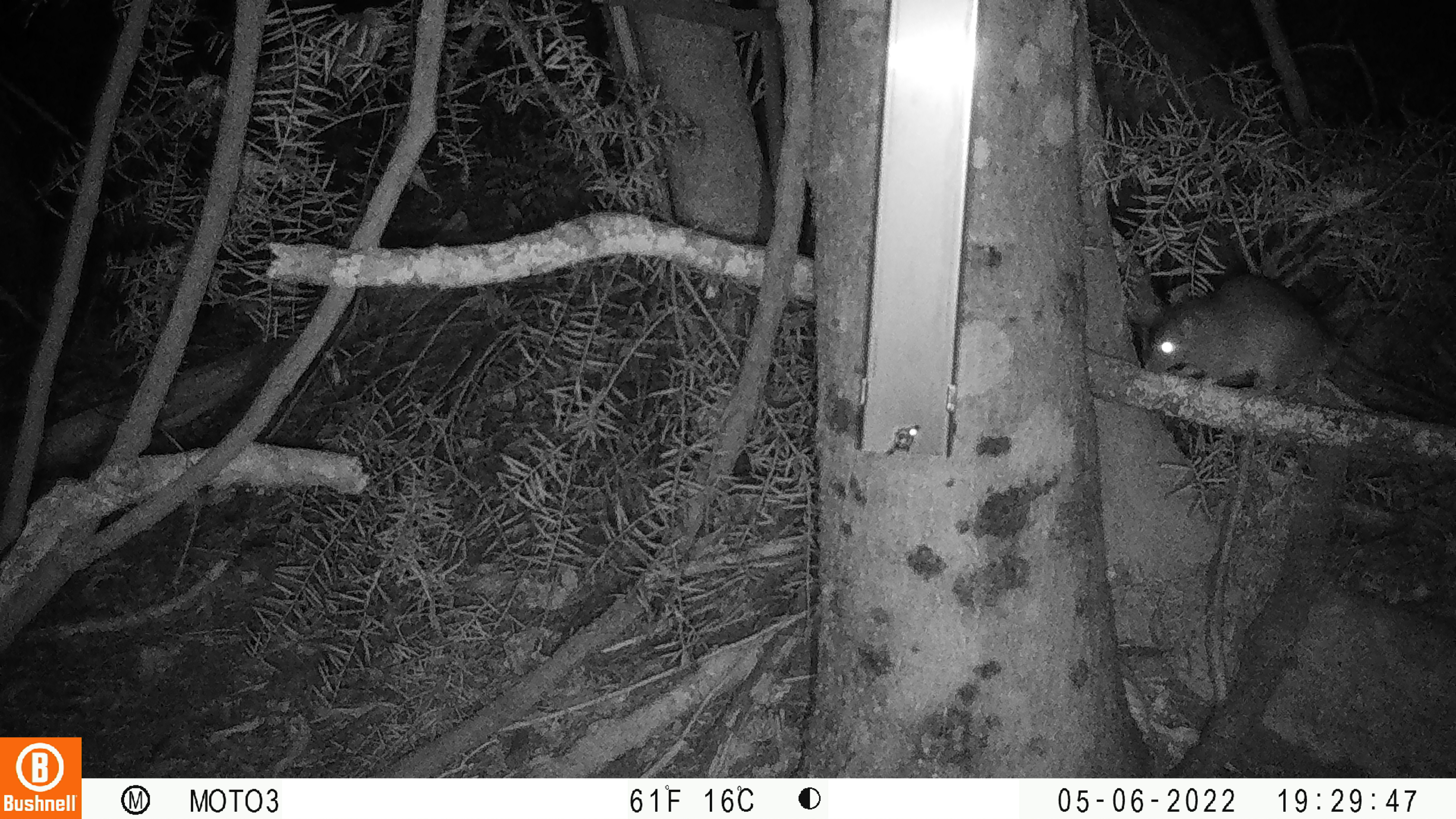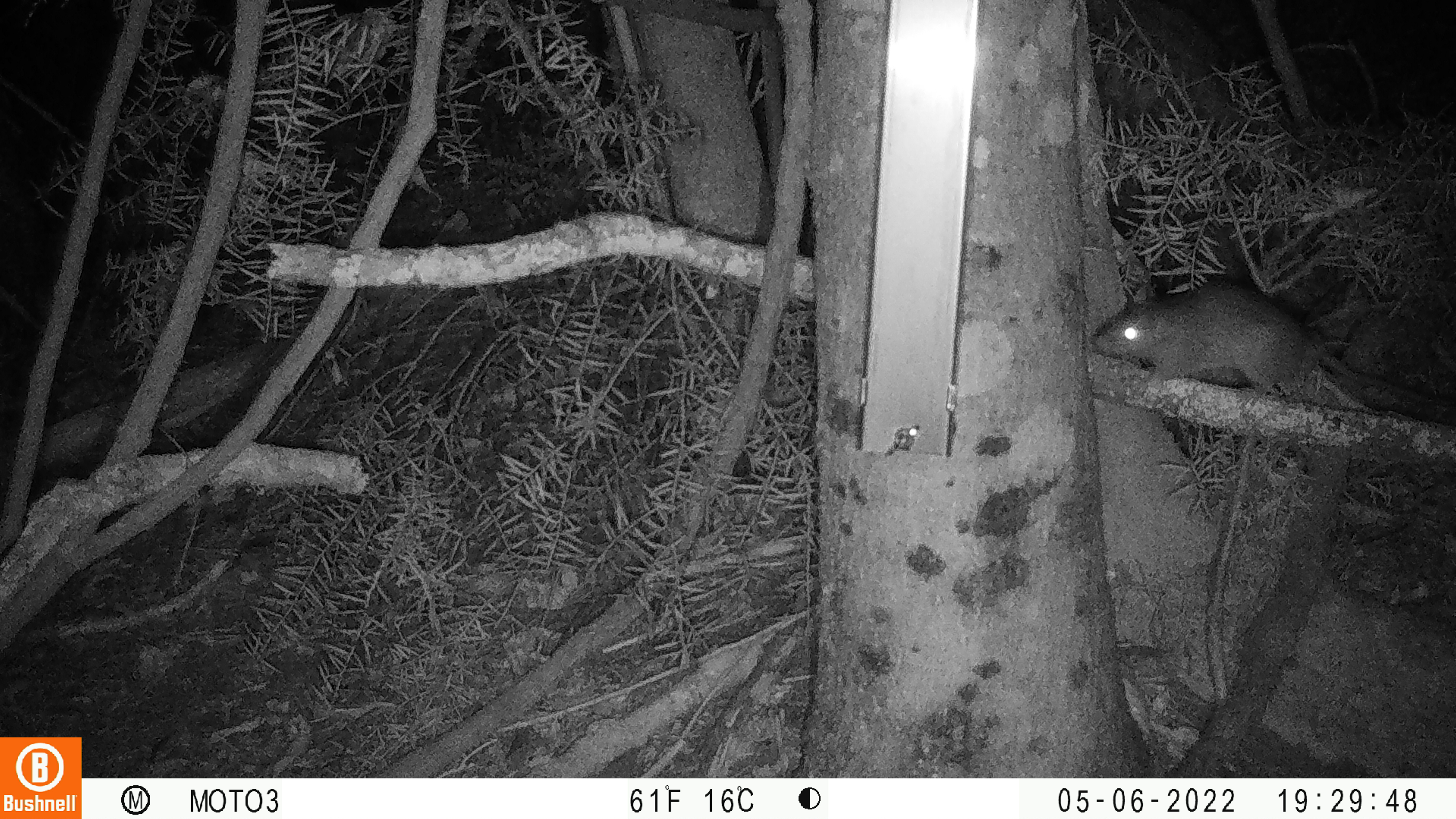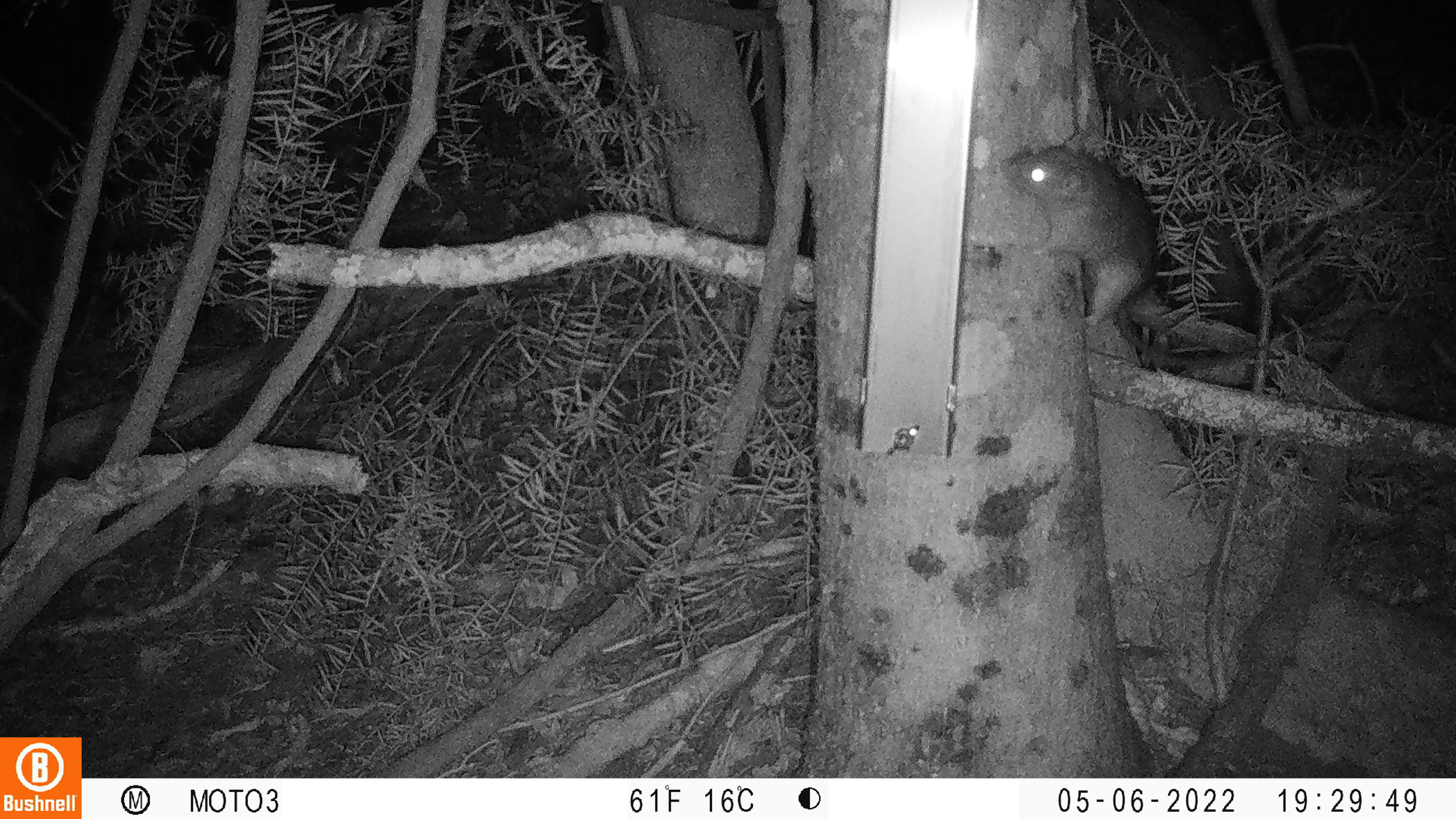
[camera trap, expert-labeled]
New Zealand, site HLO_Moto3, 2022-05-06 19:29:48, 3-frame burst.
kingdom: Animalia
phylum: Chordata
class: Mammalia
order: Rodentia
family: Muridae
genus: Rattus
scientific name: Rattus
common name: rat